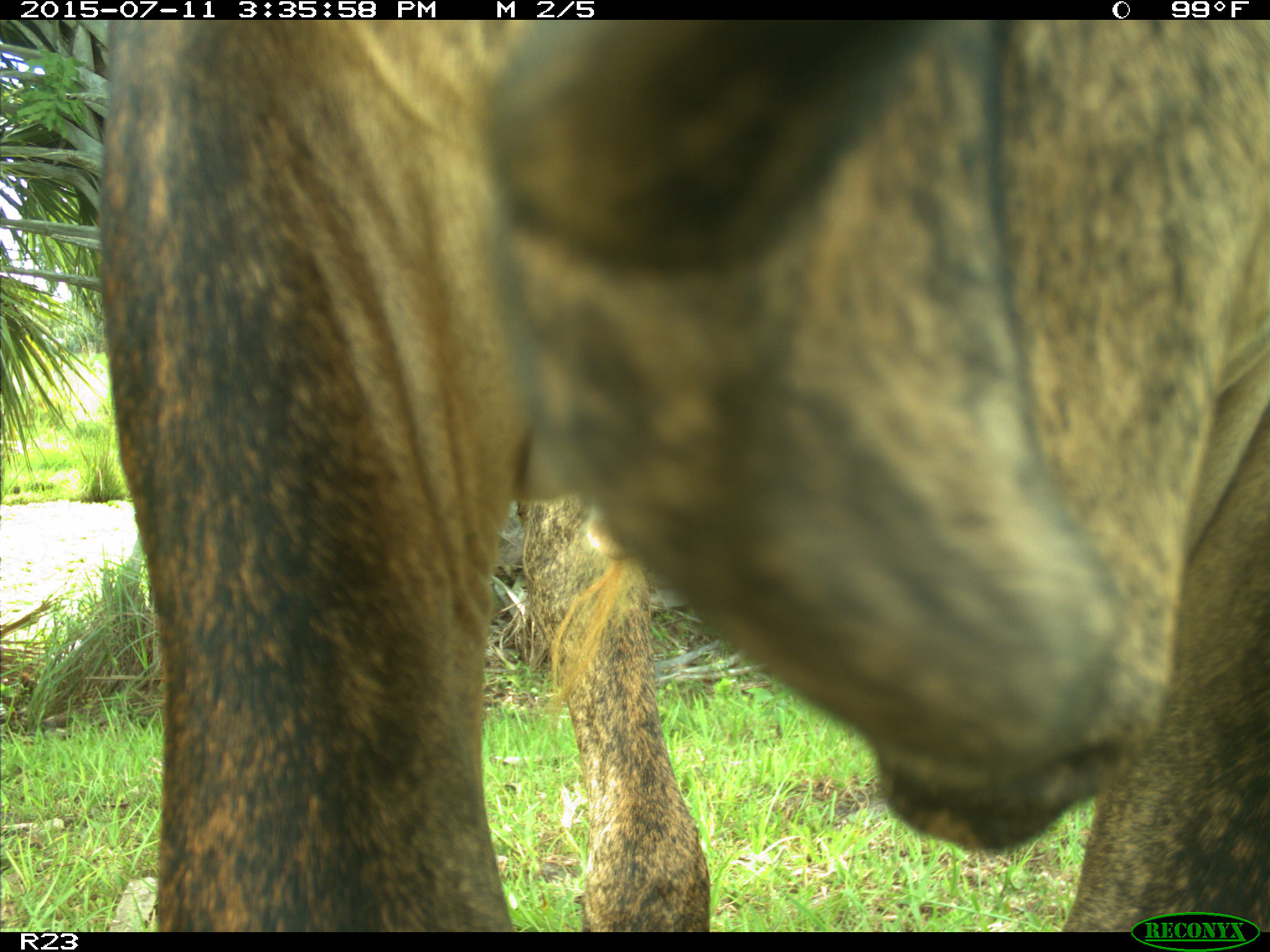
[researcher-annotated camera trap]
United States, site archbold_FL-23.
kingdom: Animalia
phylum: Chordata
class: Mammalia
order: Artiodactyla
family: Bovidae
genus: Bos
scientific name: Bos taurus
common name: domestic cow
Bos taurus (domestic cow).